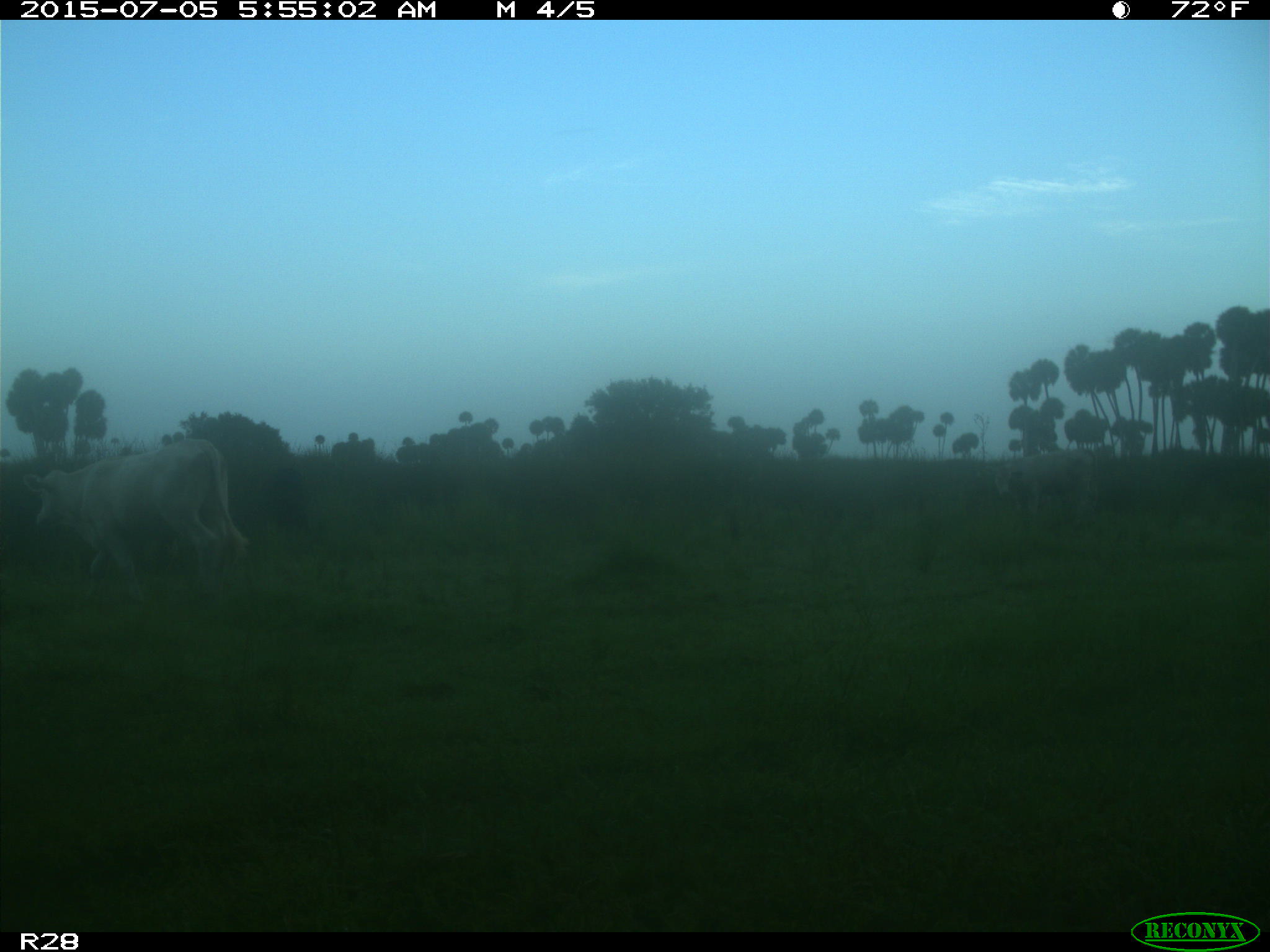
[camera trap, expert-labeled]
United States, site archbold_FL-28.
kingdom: Animalia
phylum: Chordata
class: Mammalia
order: Artiodactyla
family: Bovidae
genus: Bos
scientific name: Bos taurus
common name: domestic cow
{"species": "Bos taurus (domestic cow)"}